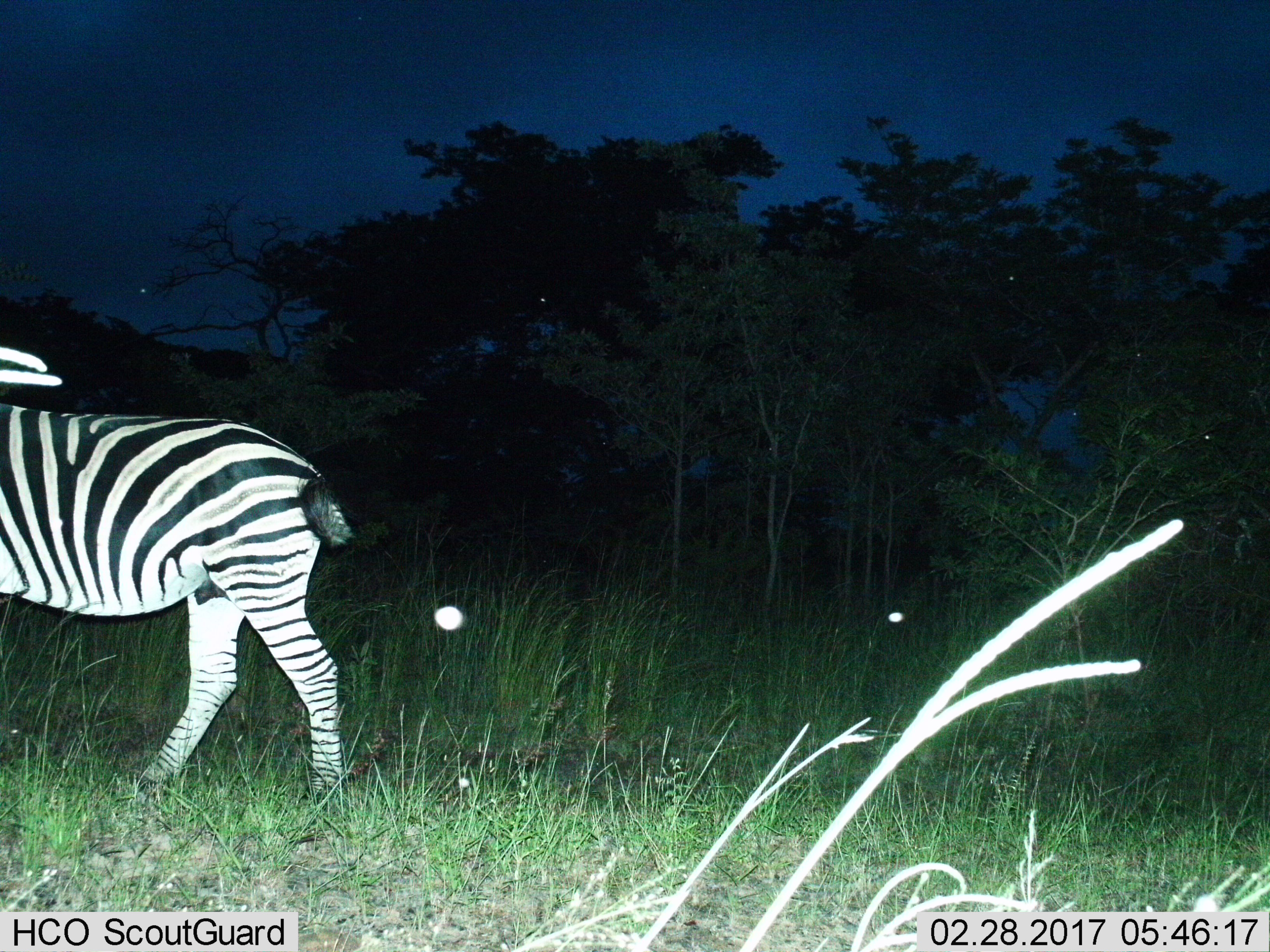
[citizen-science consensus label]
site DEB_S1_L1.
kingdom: Animalia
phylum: Chordata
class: Mammalia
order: Perissodactyla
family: Equidae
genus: Equus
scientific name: Equus quagga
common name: plains zebra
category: zebraplains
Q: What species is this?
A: Zebraplains (plains zebra) (Equus quagga).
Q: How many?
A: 1.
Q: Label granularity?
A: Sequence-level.